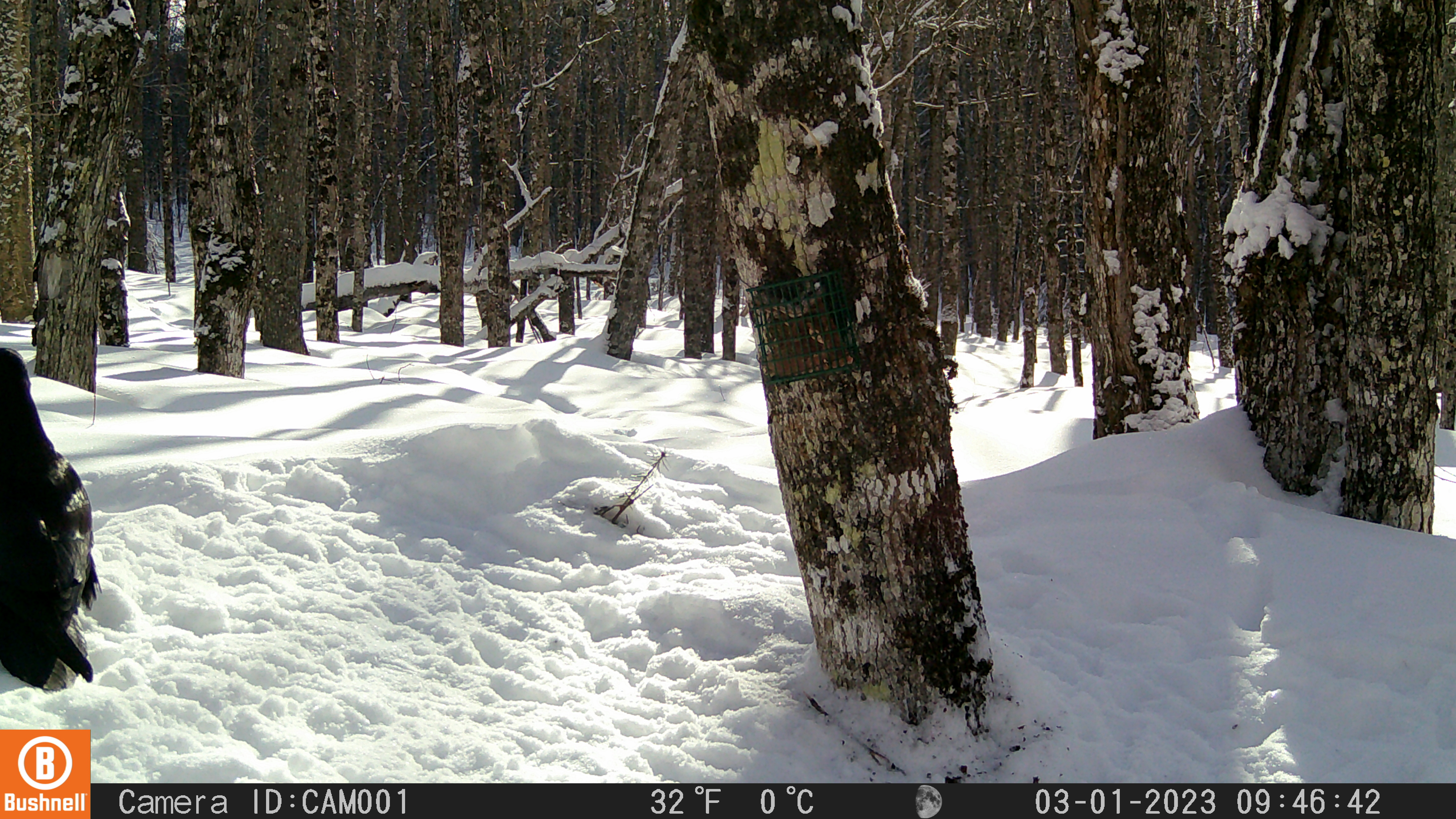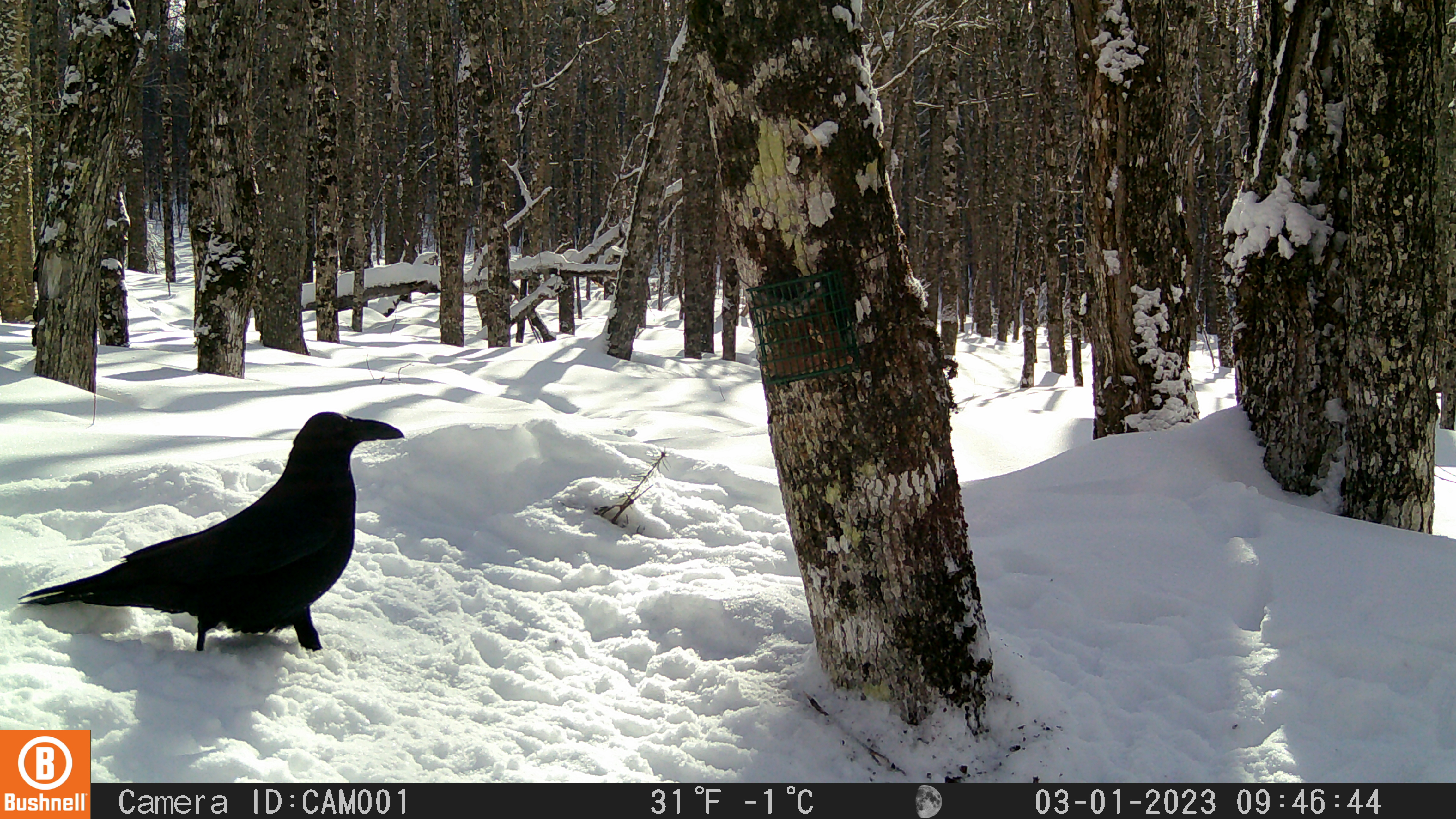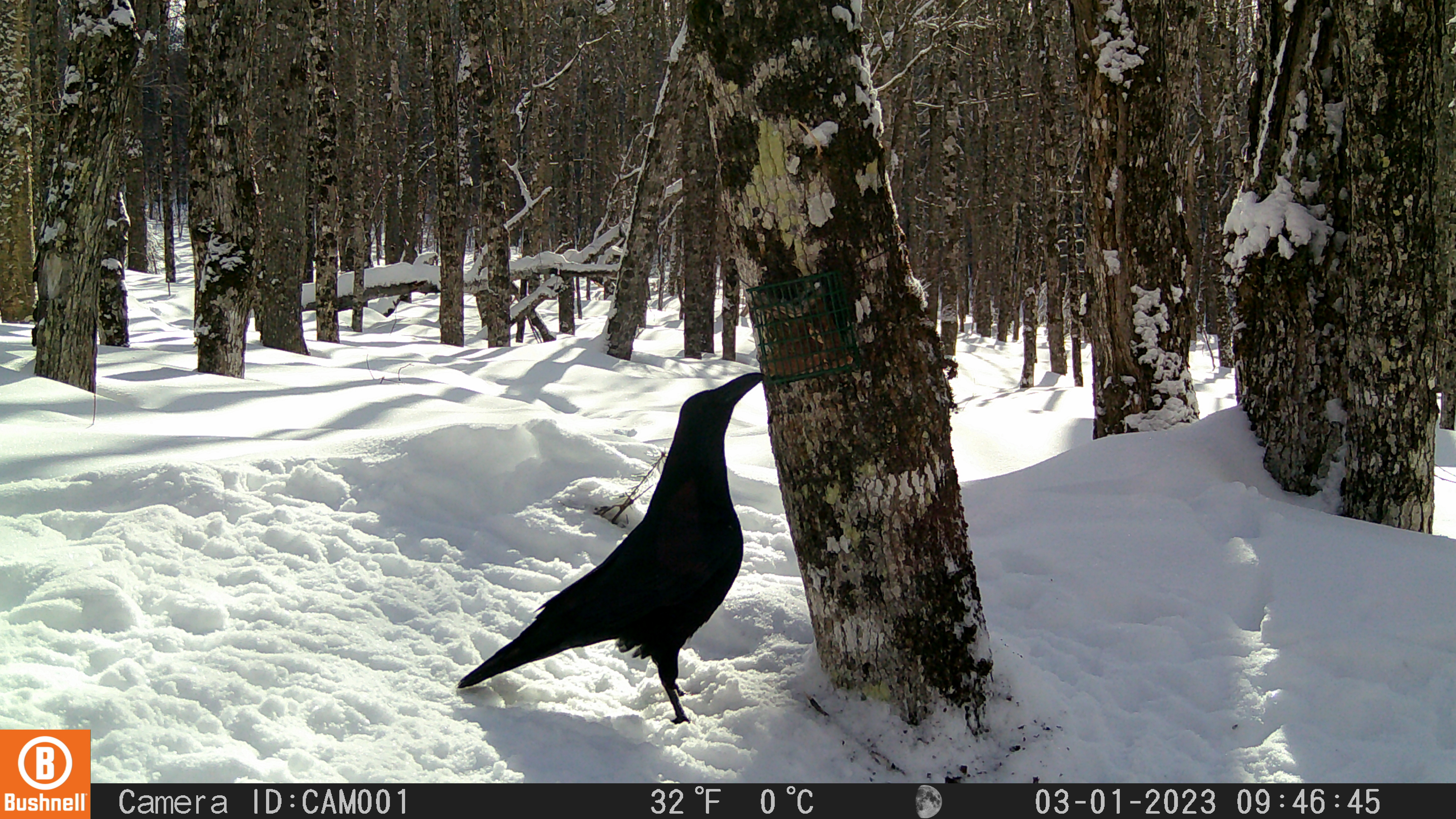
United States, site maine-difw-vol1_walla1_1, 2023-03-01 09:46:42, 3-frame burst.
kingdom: Animalia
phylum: Chordata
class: Aves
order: Passeriformes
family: Corvidae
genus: Corvus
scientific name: Corvus corax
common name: common raven